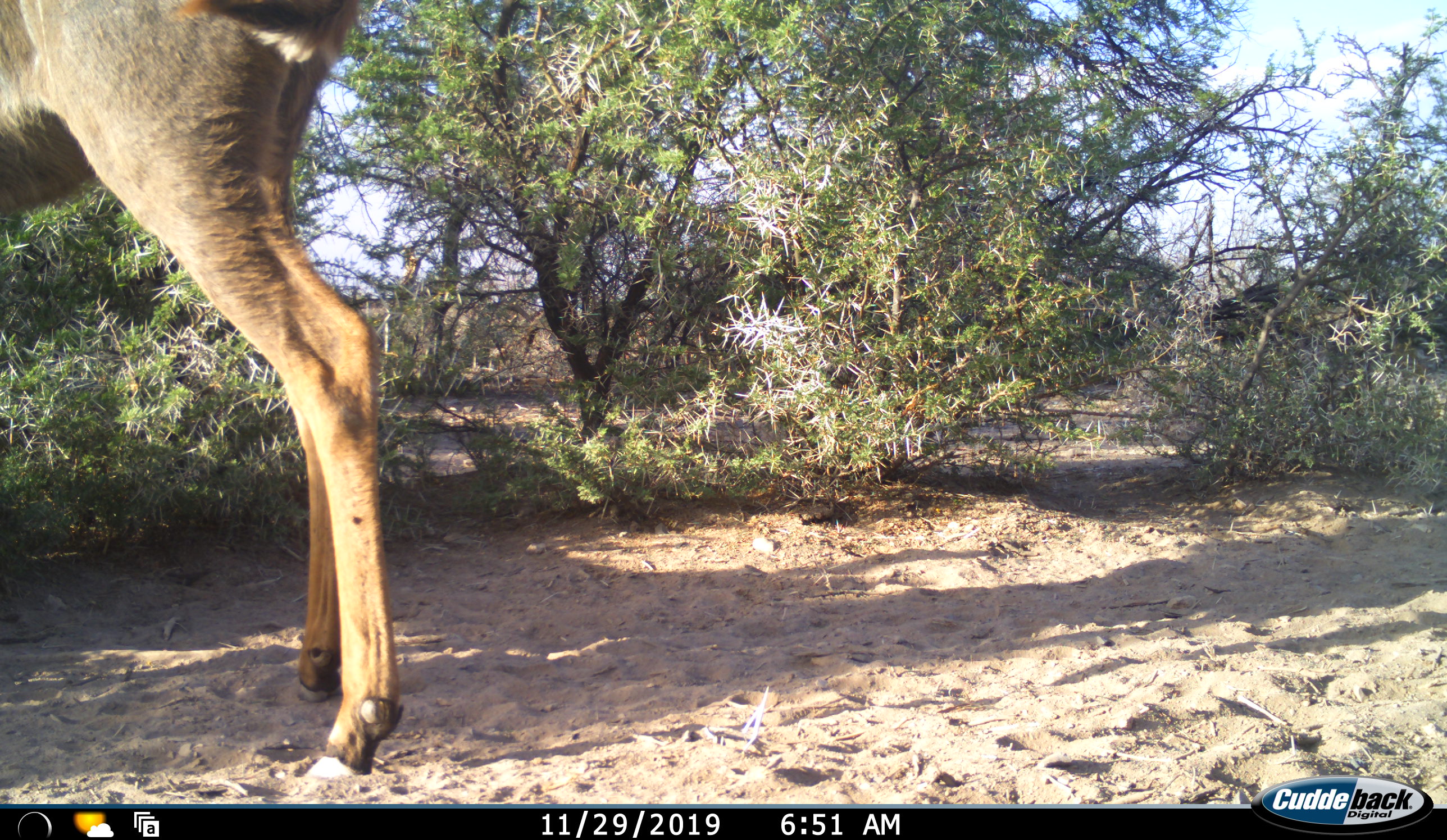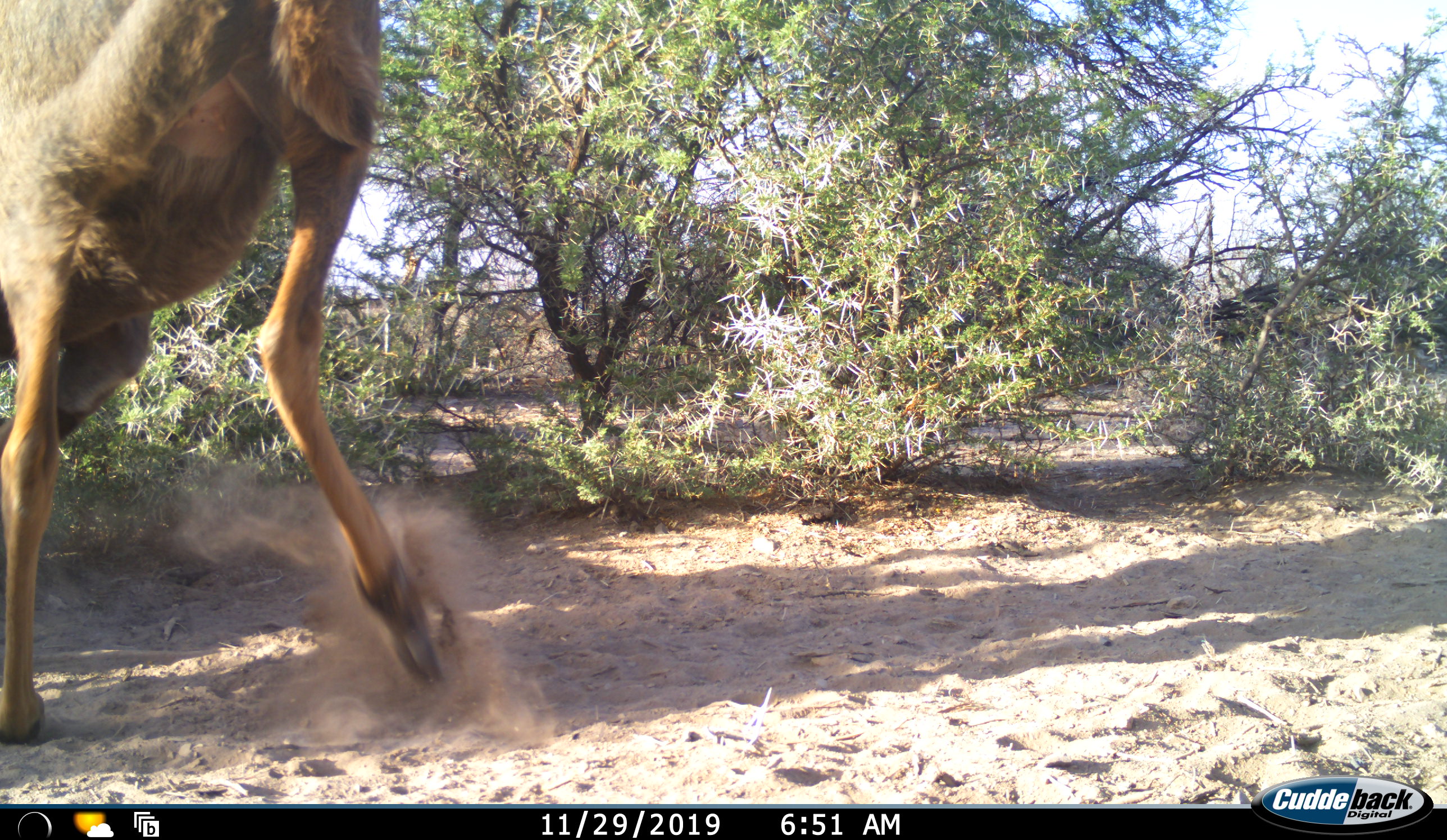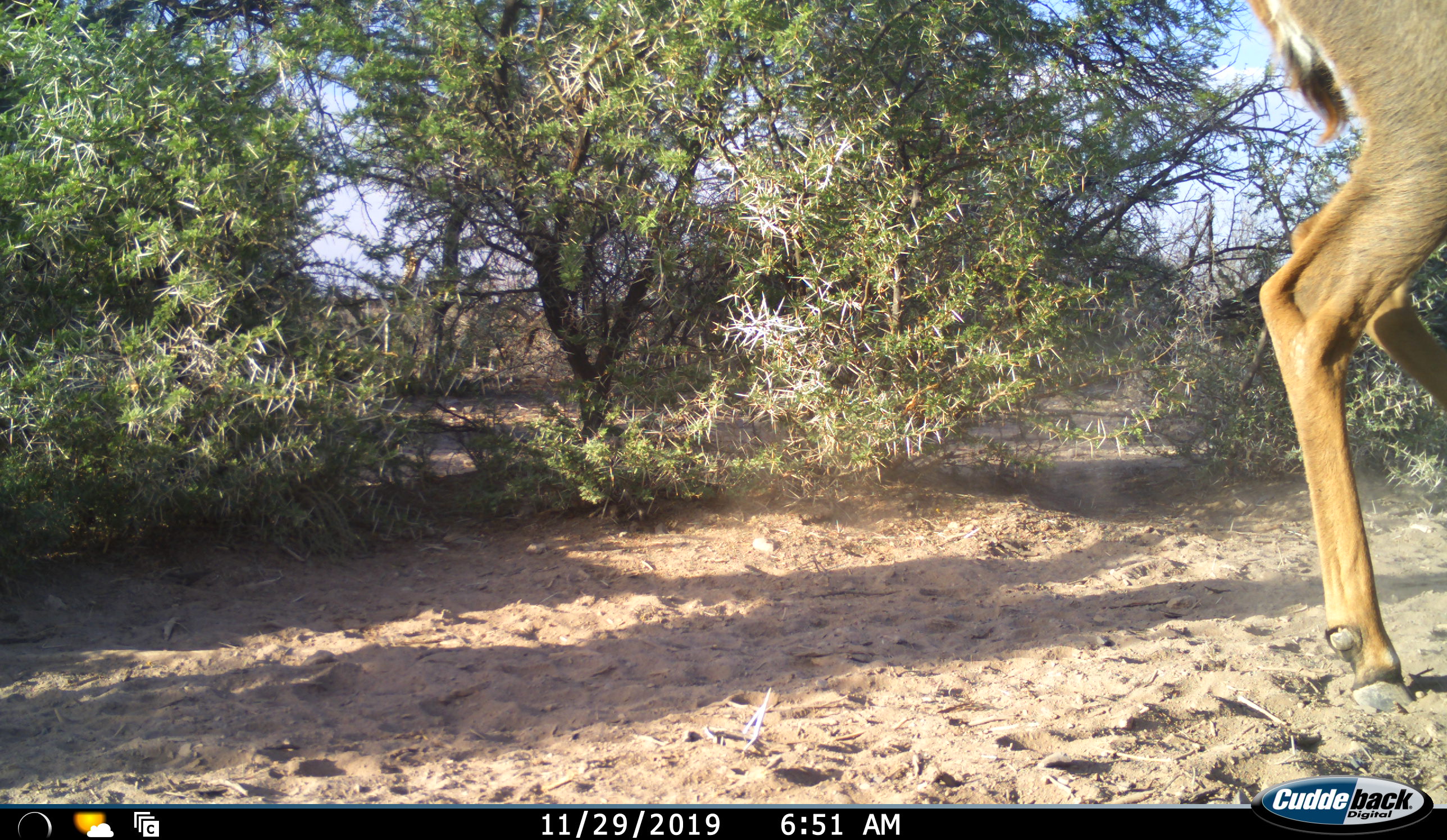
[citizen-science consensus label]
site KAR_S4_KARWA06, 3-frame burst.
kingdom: Animalia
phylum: Chordata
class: Mammalia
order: Artiodactyla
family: Bovidae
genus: Tragelaphus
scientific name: Tragelaphus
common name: kudu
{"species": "kudu (Tragelaphus)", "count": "1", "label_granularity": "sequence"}